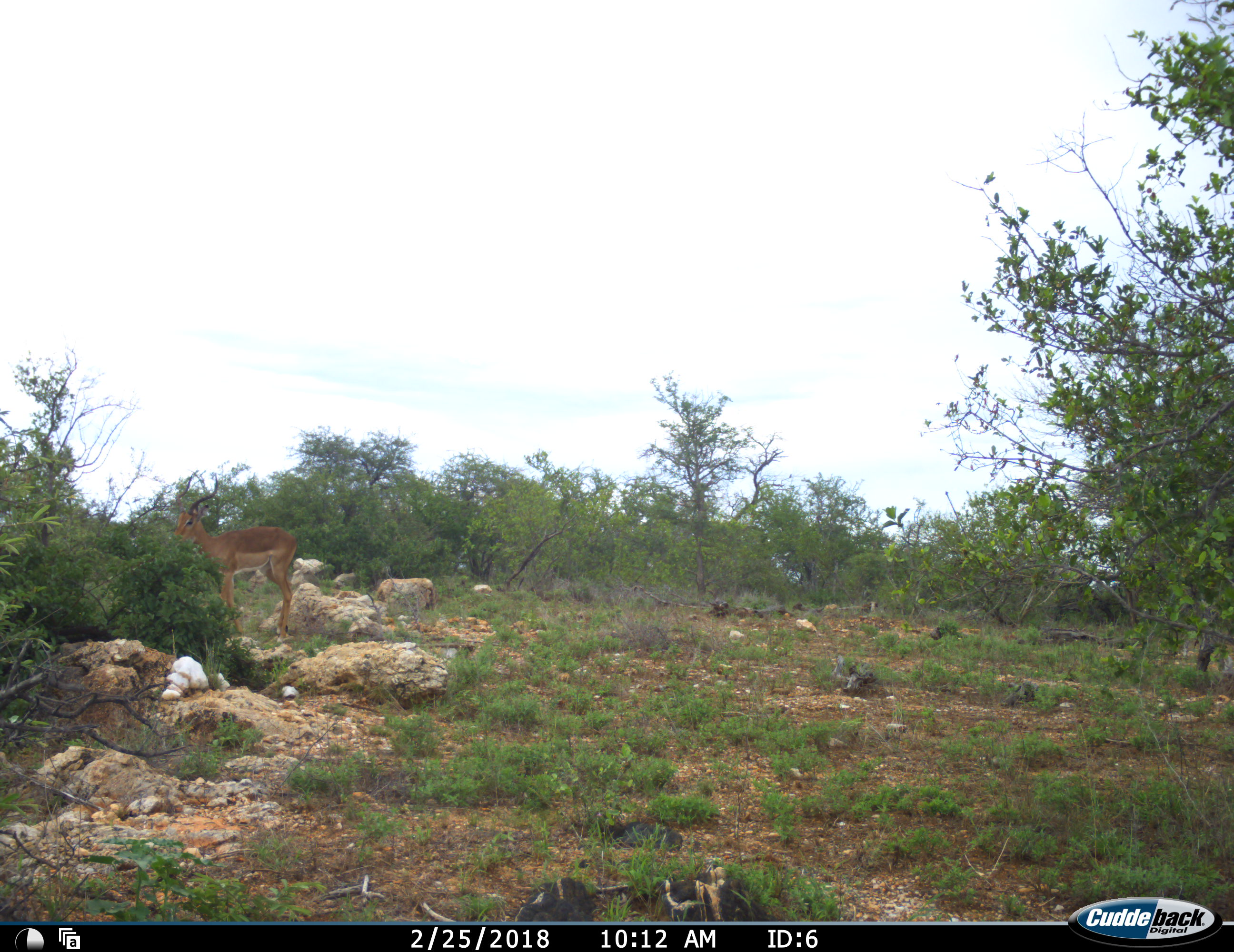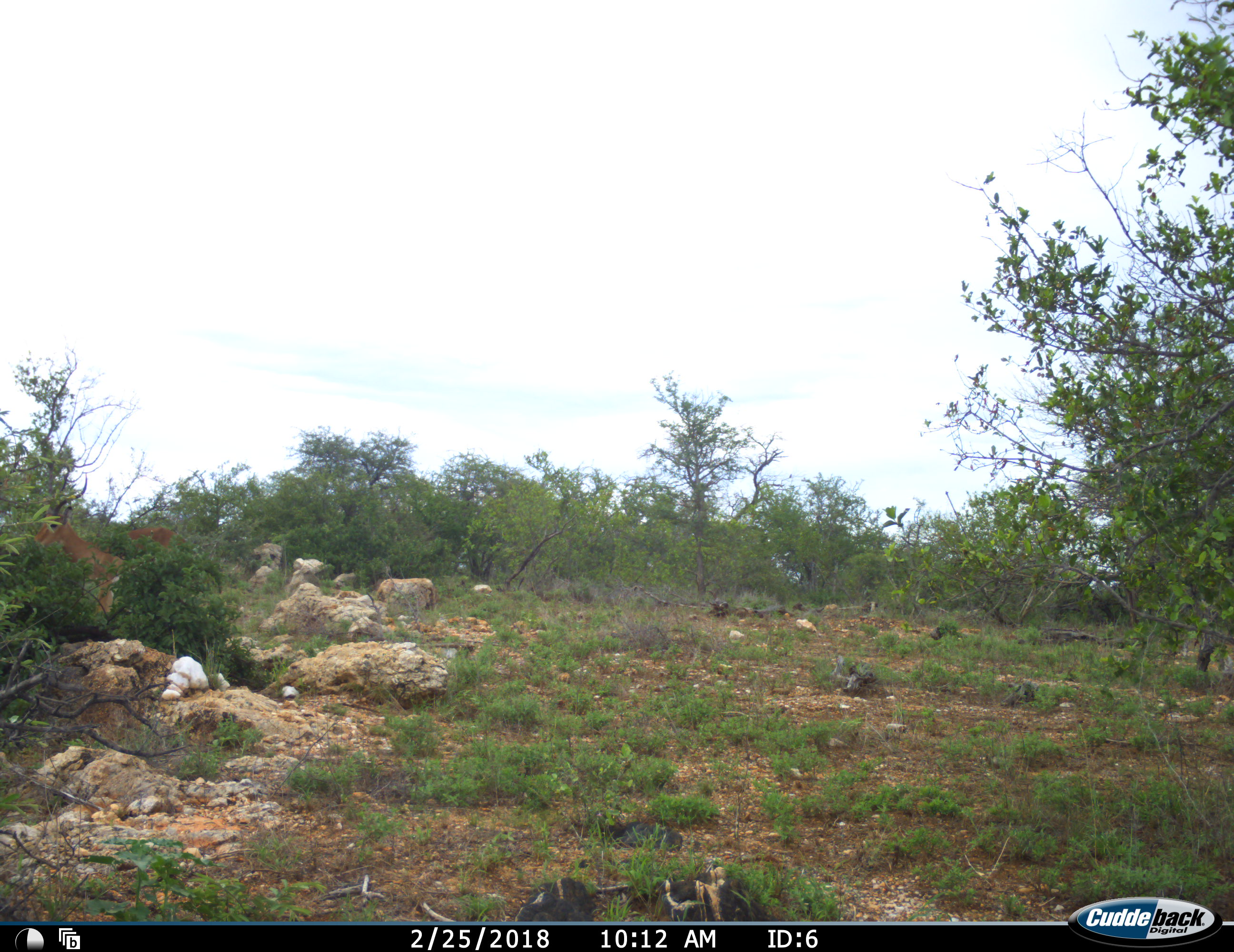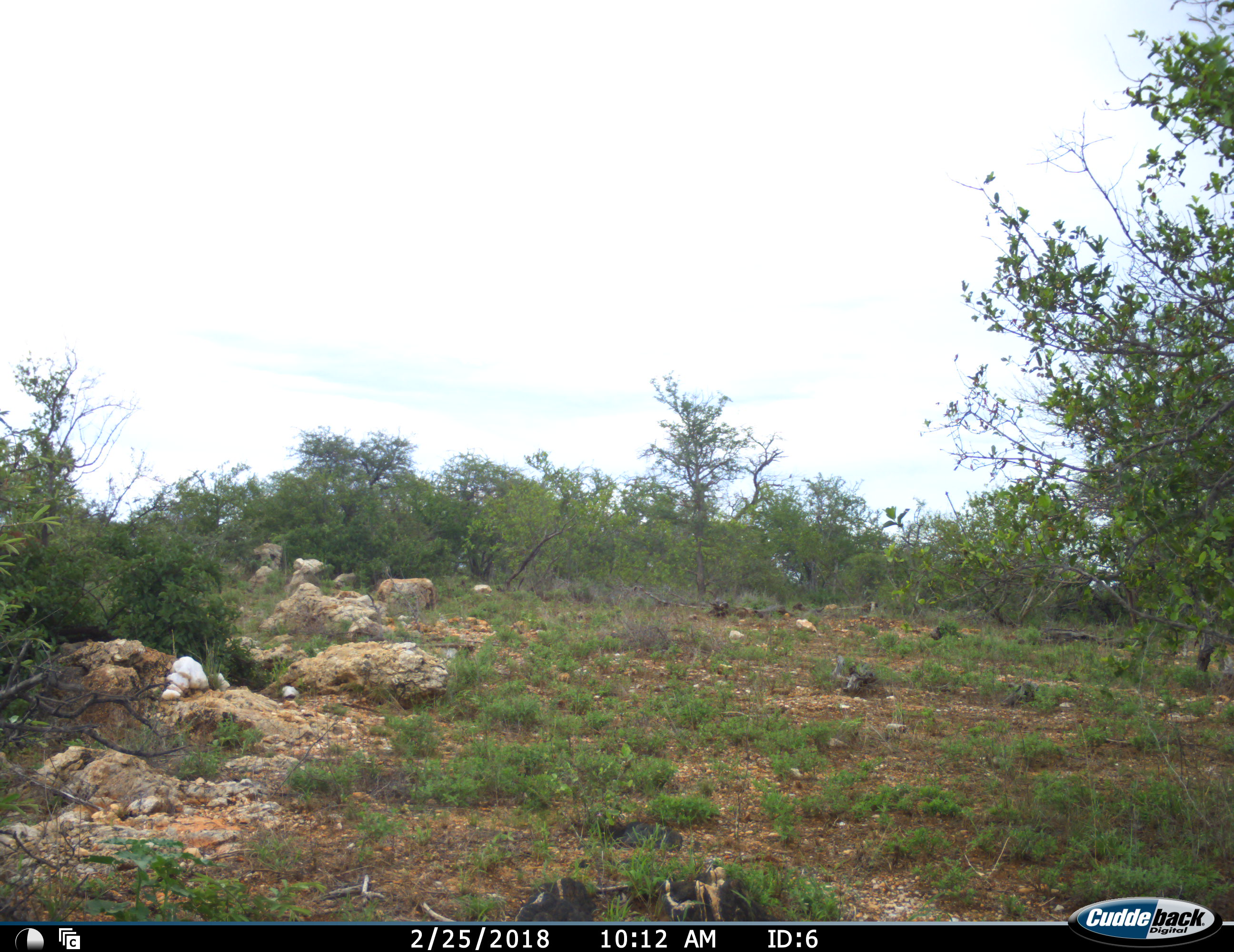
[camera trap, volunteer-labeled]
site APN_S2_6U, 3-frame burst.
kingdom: Animalia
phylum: Chordata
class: Mammalia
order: Artiodactyla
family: Bovidae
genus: Aepyceros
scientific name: Aepyceros melampus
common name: impala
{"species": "impala (Aepyceros melampus)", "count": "2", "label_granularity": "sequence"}